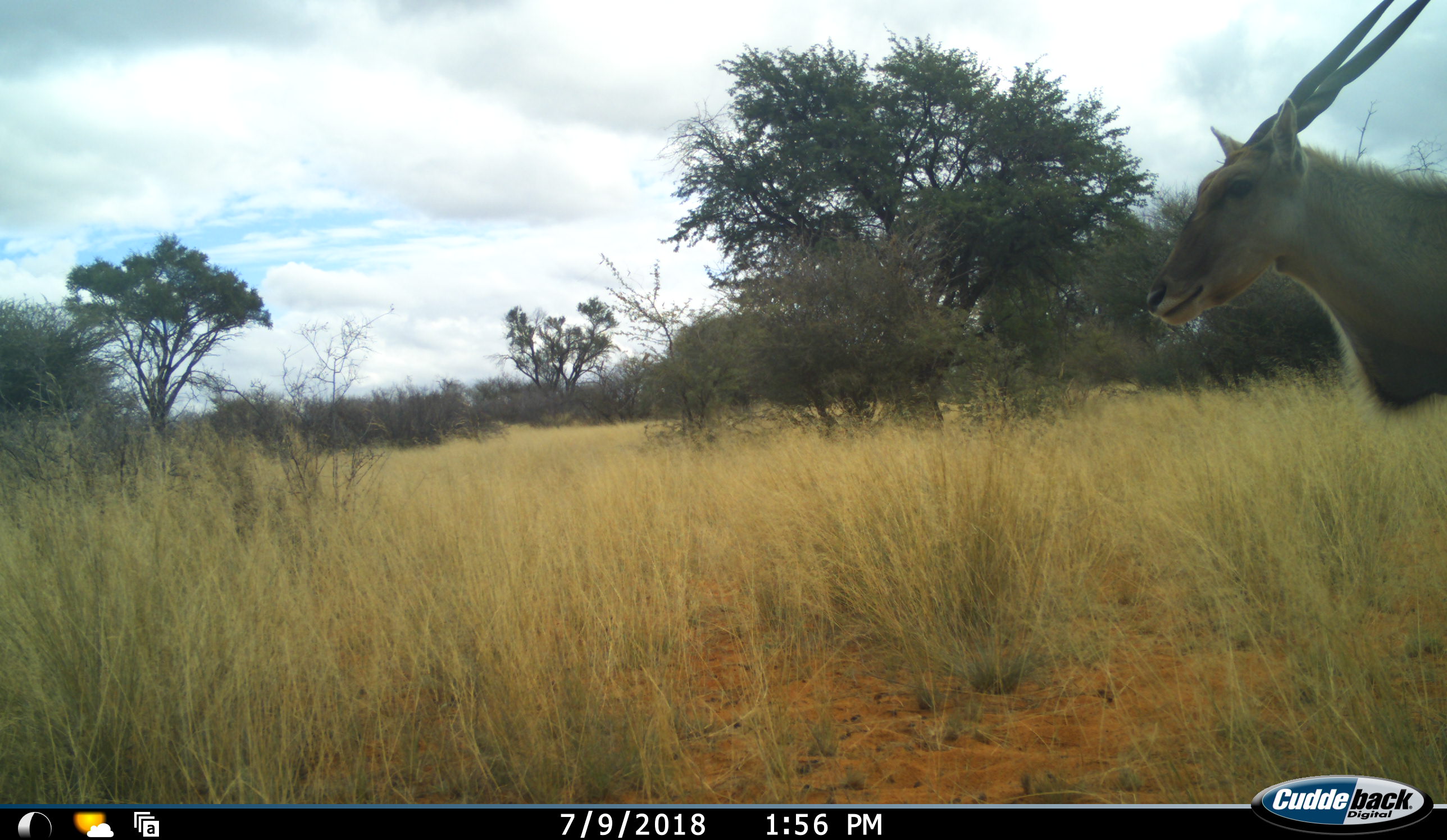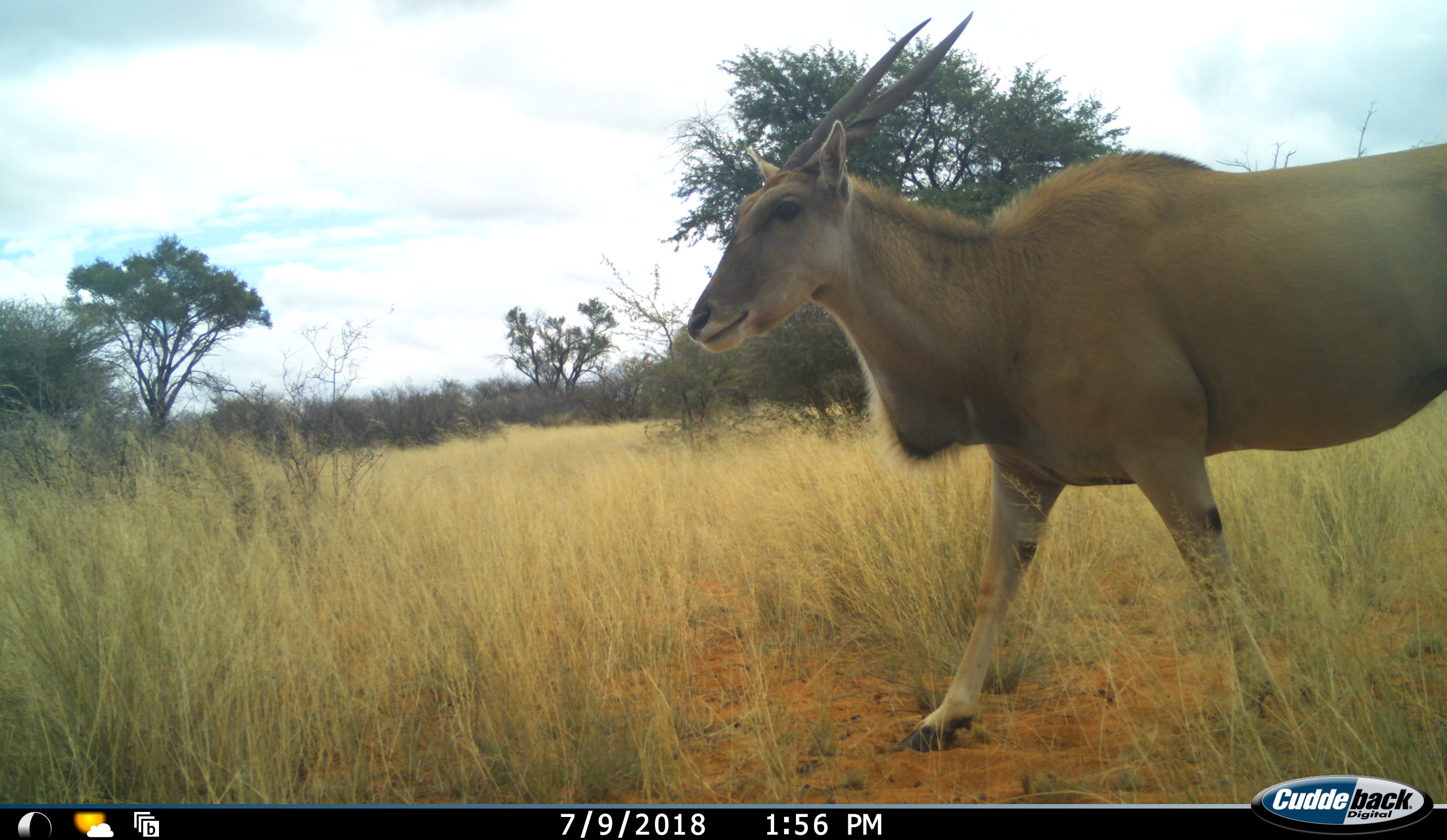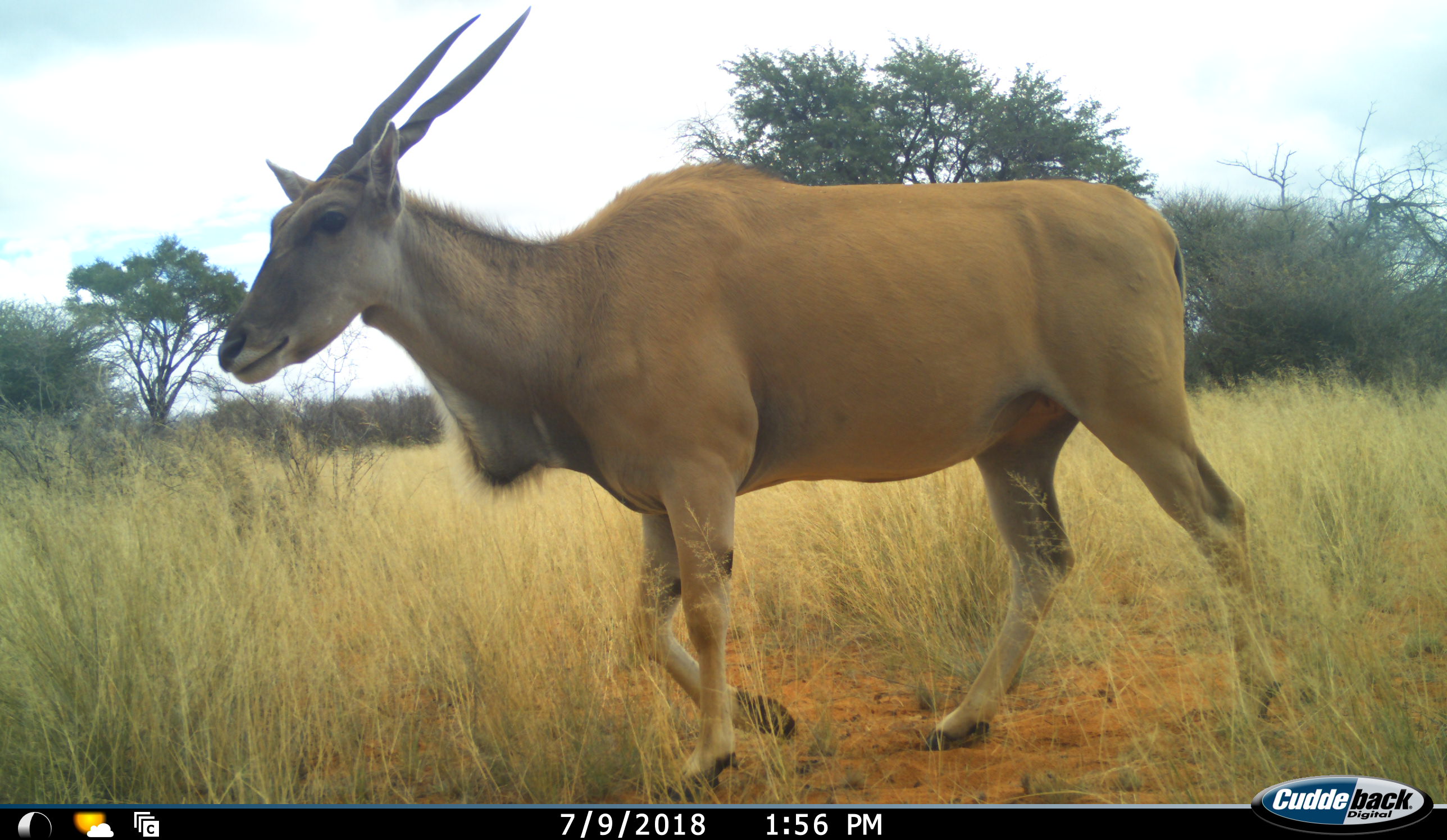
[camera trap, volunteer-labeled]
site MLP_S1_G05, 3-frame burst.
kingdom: Animalia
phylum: Chordata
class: Mammalia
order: Artiodactyla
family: Bovidae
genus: Tragelaphus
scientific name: Tragelaphus oryx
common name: eland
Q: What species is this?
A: Eland (Tragelaphus oryx).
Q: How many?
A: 1.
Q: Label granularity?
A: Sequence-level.